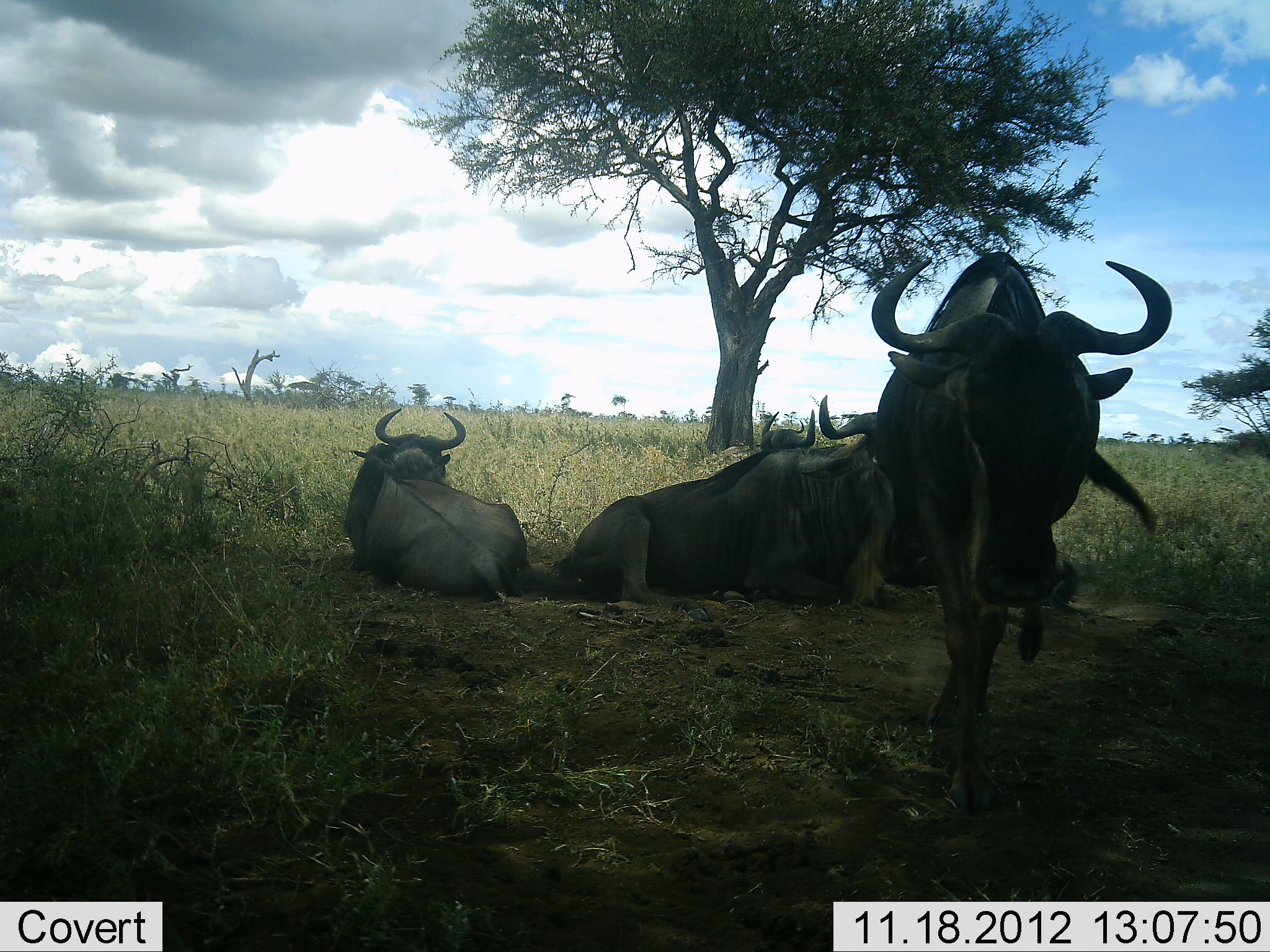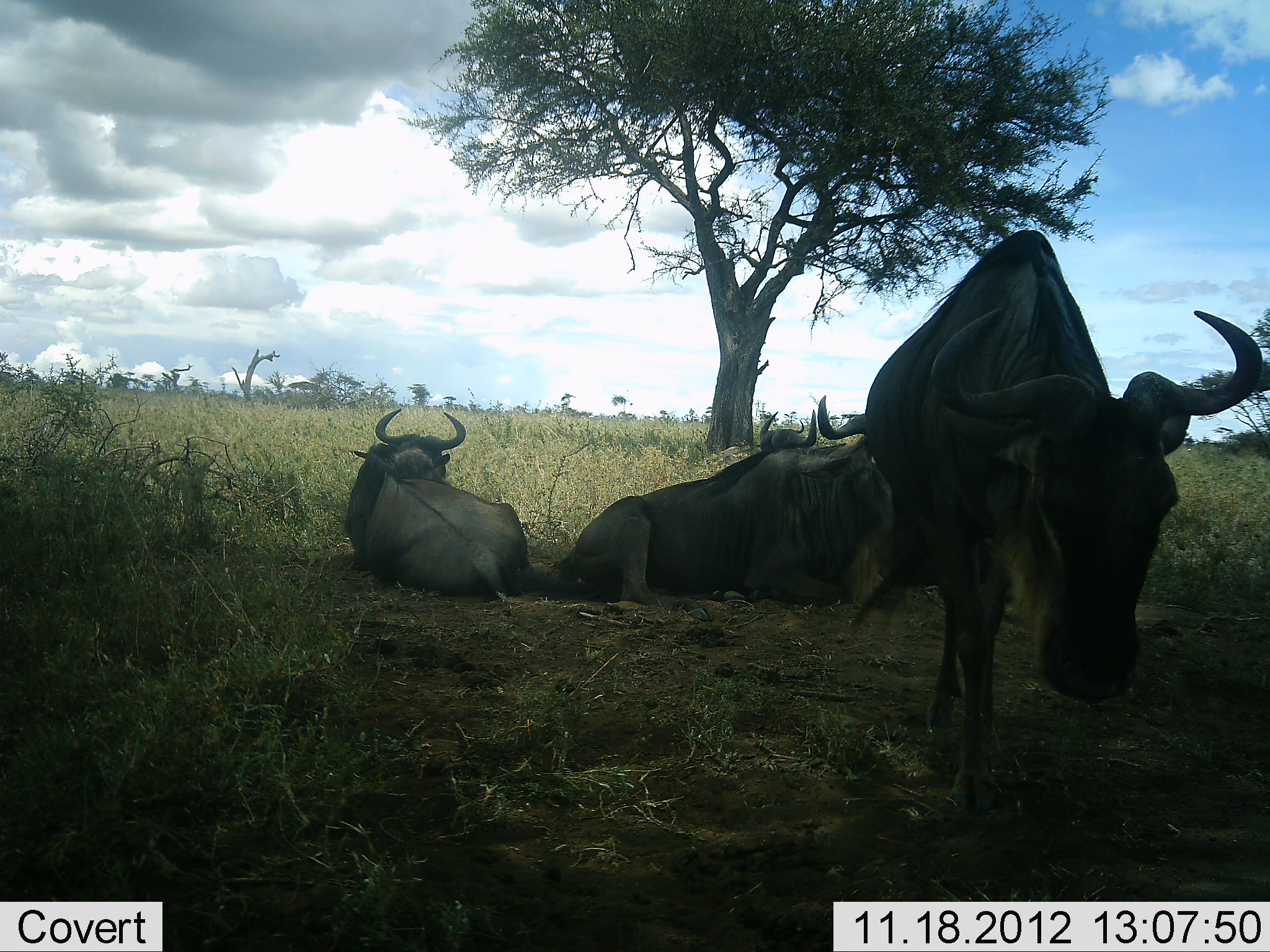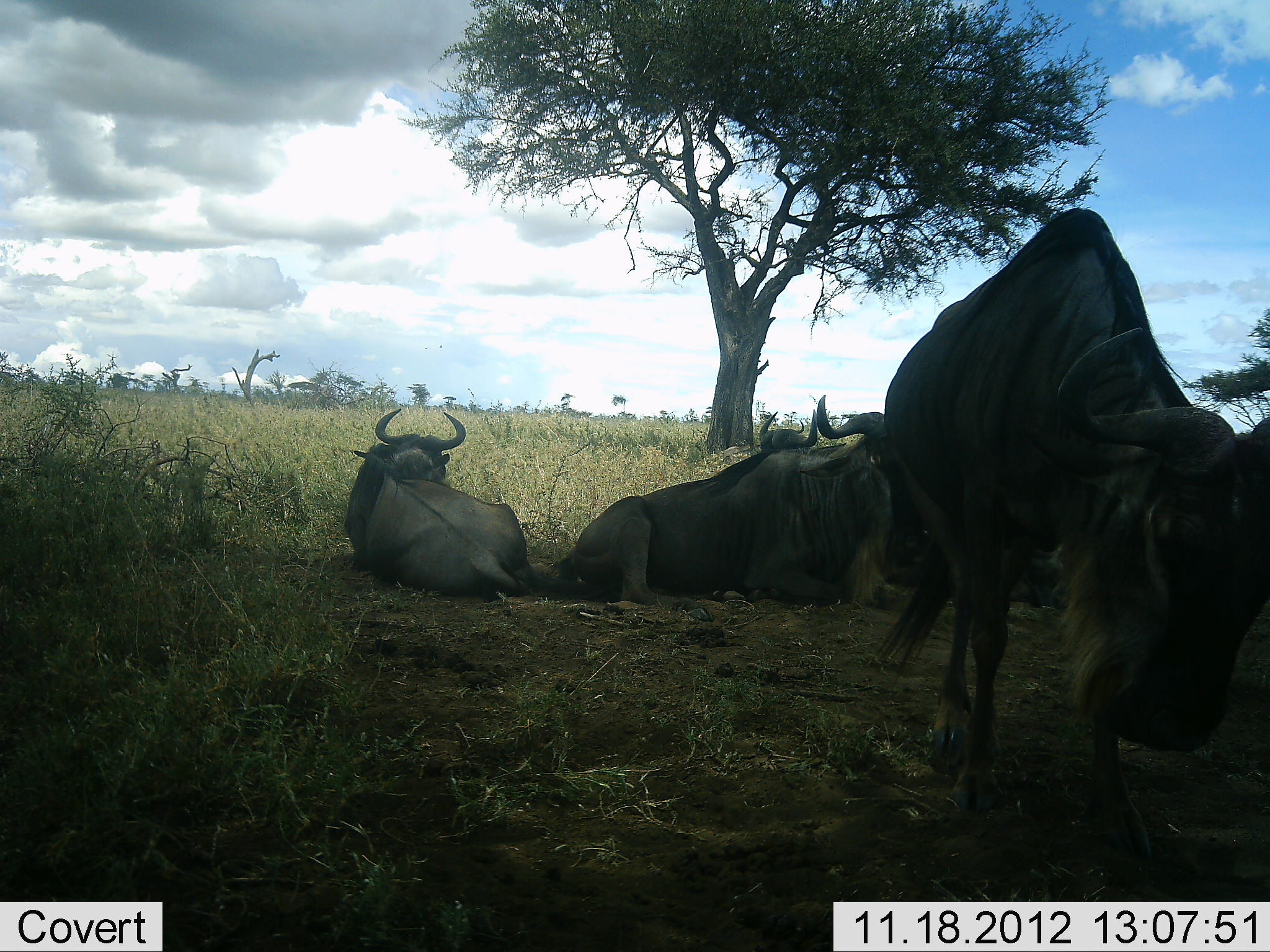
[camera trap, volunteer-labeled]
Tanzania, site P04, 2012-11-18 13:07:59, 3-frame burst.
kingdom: Animalia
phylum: Chordata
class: Mammalia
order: Artiodactyla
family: Bovidae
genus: Connochaetes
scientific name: Connochaetes taurinus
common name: blue wildebeest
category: wildebeest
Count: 4.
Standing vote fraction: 20%.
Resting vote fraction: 90%.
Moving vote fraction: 60%.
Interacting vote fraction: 0%.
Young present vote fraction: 0%.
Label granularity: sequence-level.